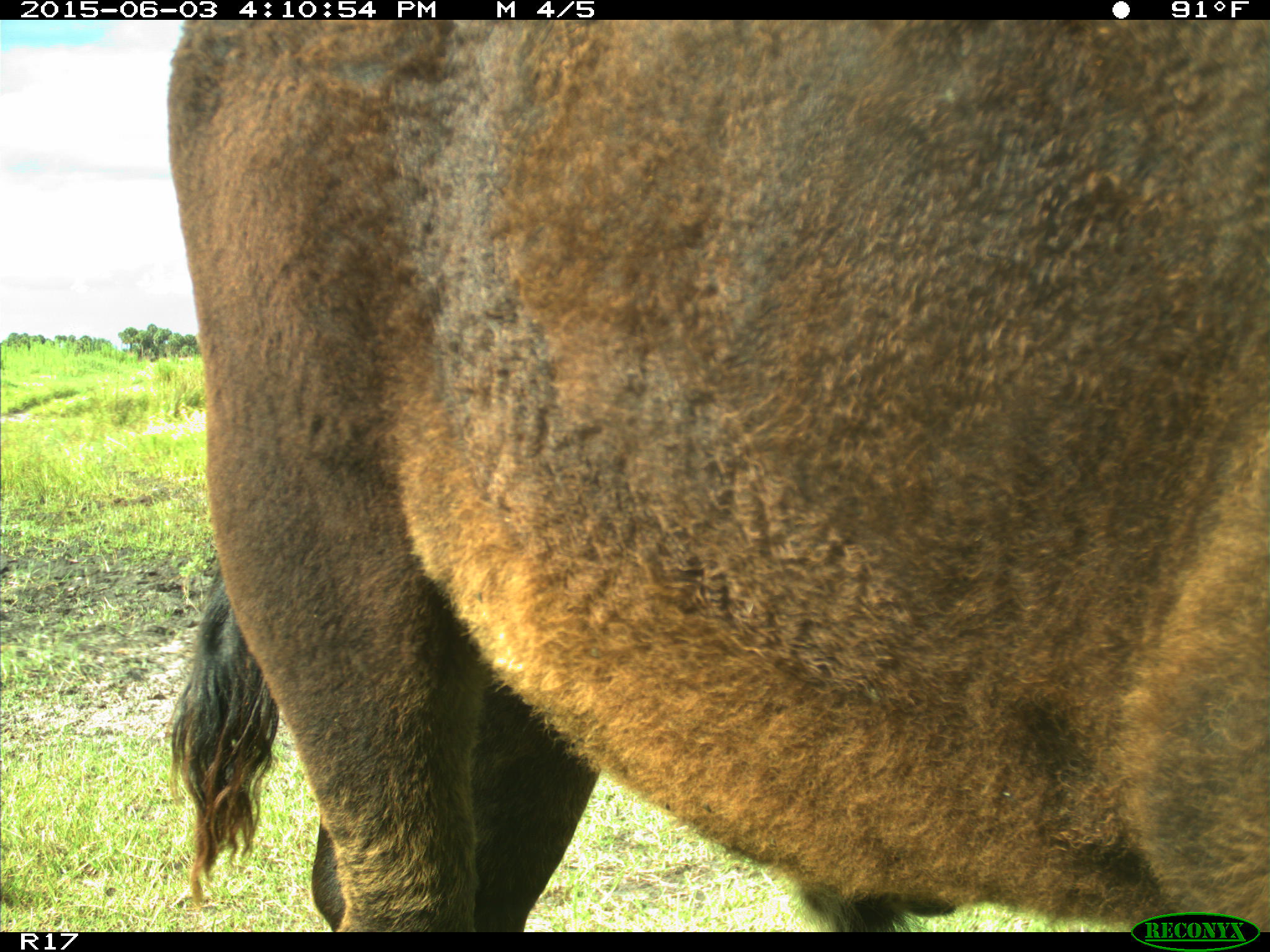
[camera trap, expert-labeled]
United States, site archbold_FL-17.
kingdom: Animalia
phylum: Chordata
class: Mammalia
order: Artiodactyla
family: Bovidae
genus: Bos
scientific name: Bos taurus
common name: domestic cow